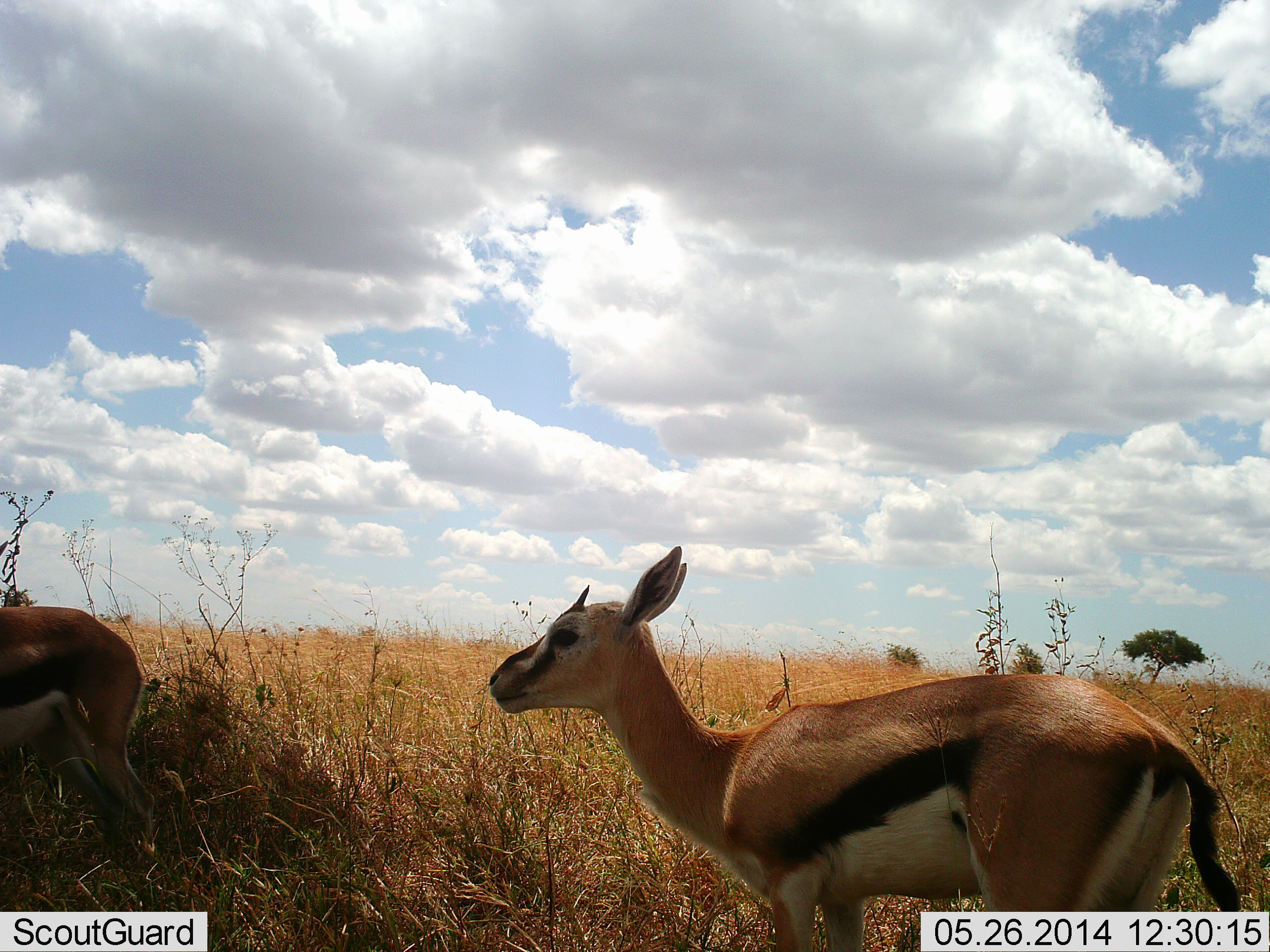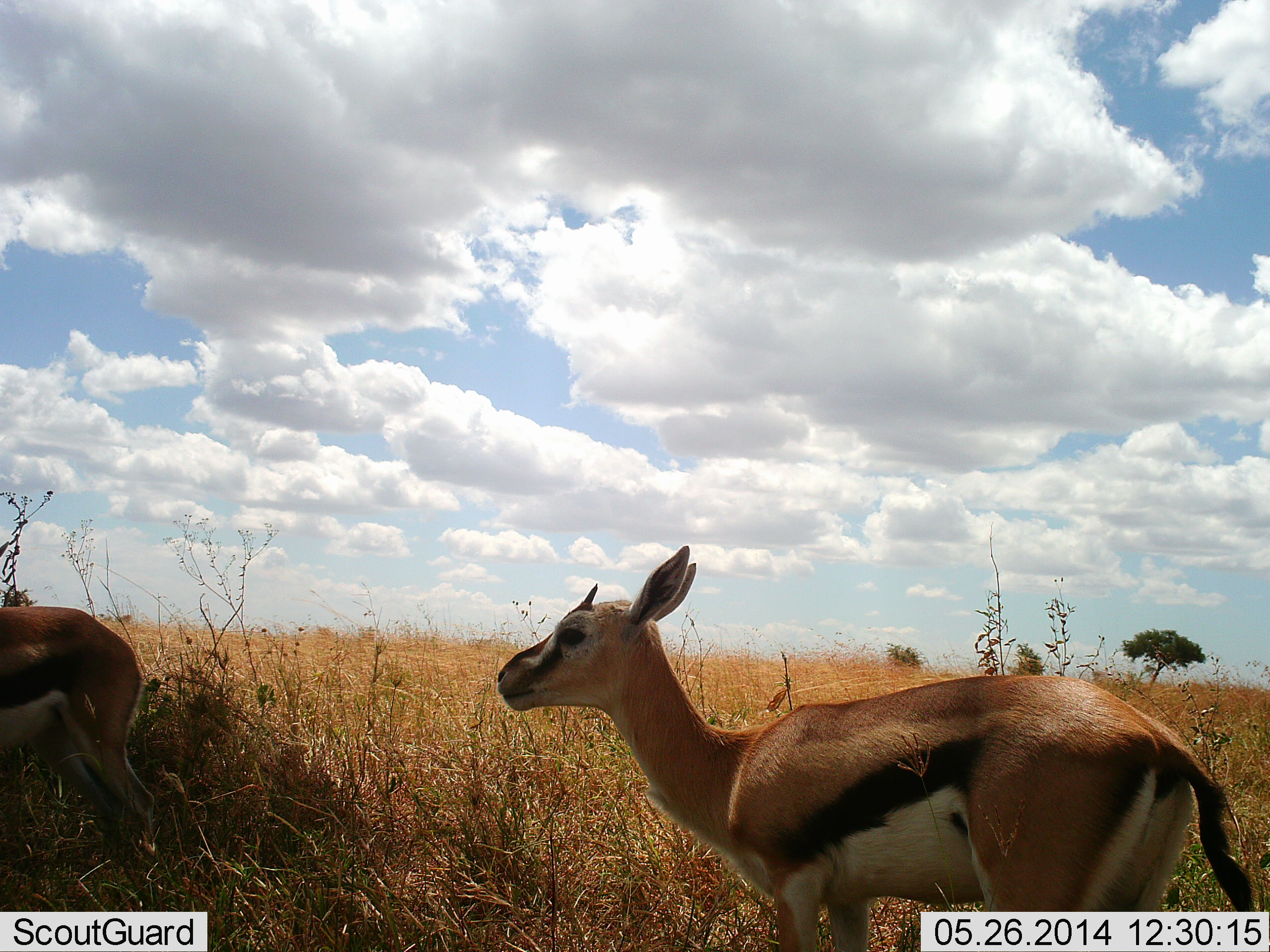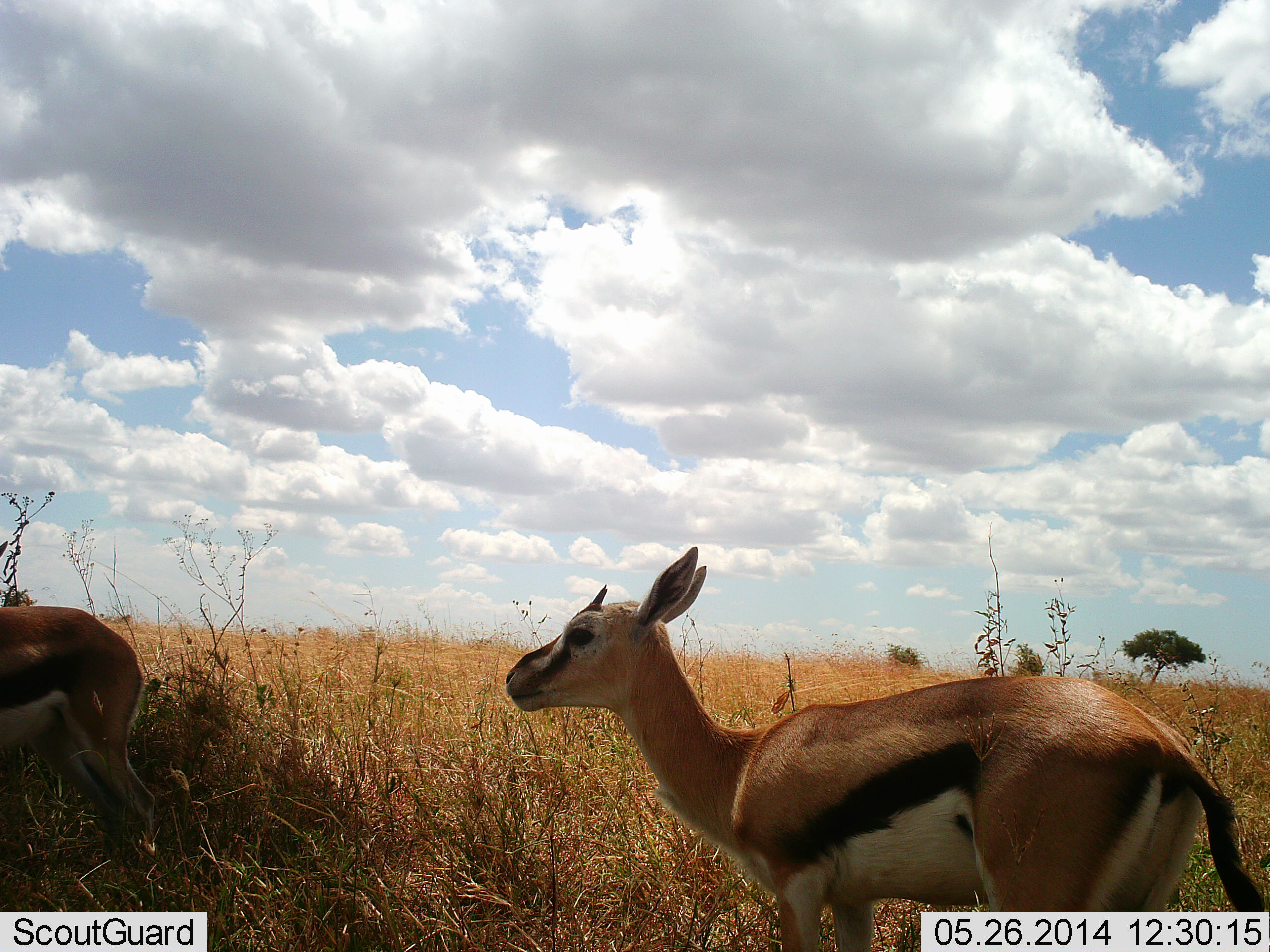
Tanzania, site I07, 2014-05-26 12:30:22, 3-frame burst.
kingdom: Animalia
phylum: Chordata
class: Mammalia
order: Artiodactyla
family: Bovidae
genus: Eudorcas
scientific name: Eudorcas thomsonii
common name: thomson's gazelle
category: gazellethomsons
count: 2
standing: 100%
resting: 0%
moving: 0%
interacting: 0%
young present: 0%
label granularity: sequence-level